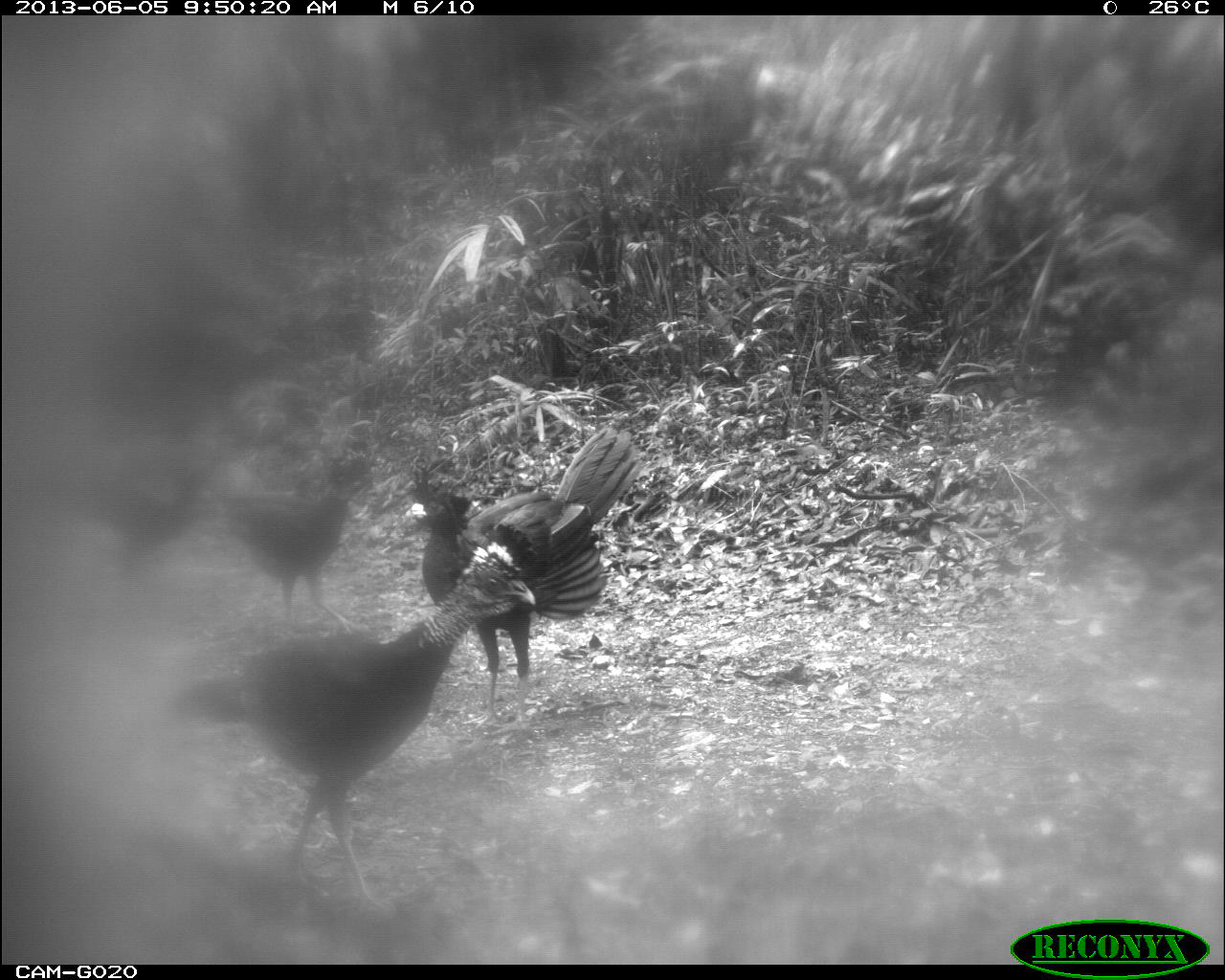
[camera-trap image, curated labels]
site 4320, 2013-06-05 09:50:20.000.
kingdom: Animalia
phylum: Chordata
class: Aves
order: Galliformes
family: Cracidae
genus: Crax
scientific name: Crax rubra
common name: great curassow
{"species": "Crax rubra (great curassow)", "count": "4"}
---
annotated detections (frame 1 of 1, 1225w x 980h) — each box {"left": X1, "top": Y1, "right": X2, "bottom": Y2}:
crax rubra: {"left": 166, "top": 540, "right": 534, "bottom": 912}; {"left": 410, "top": 424, "right": 644, "bottom": 734}; {"left": 181, "top": 454, "right": 376, "bottom": 635}; {"left": 80, "top": 465, "right": 223, "bottom": 588}